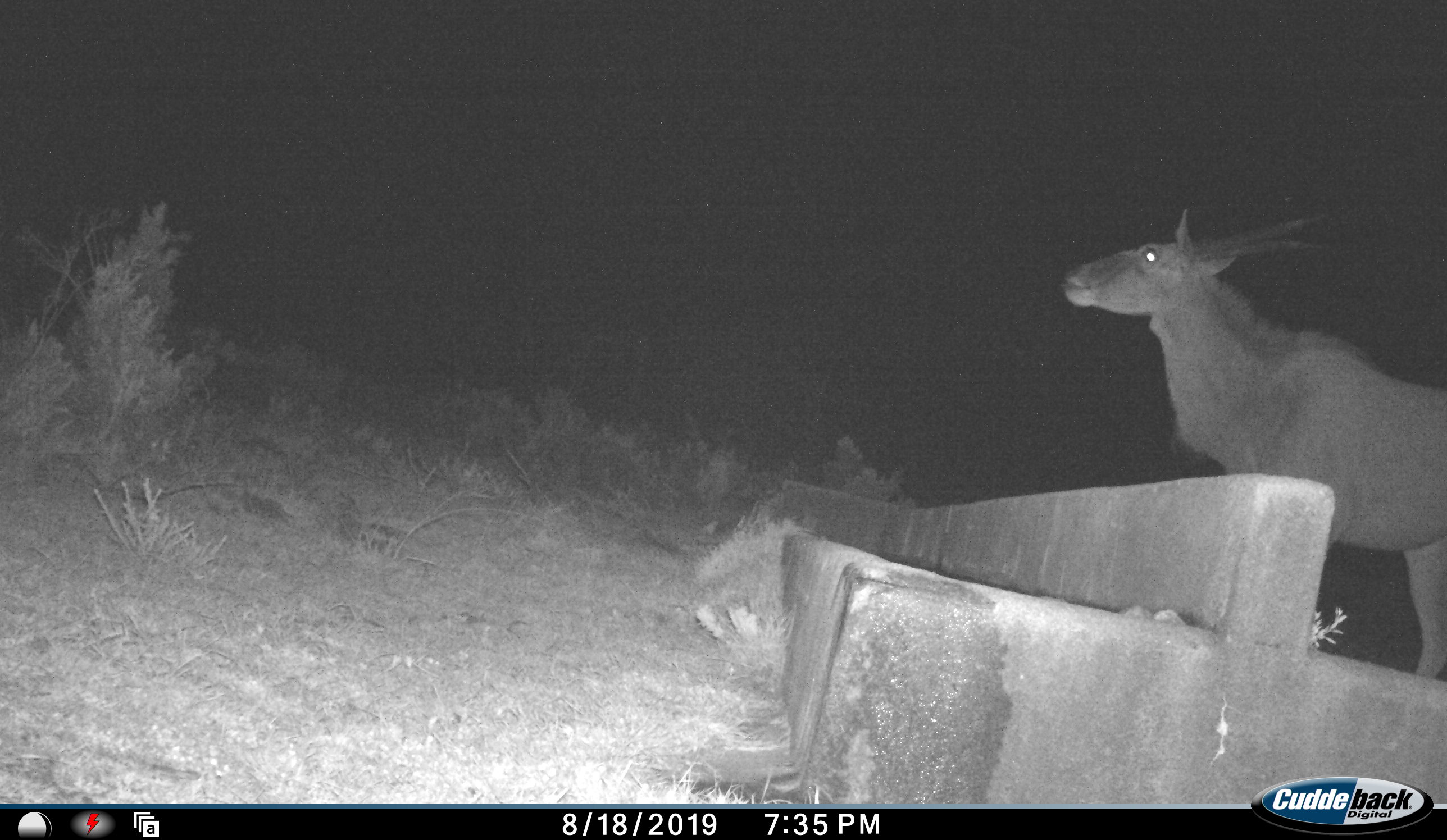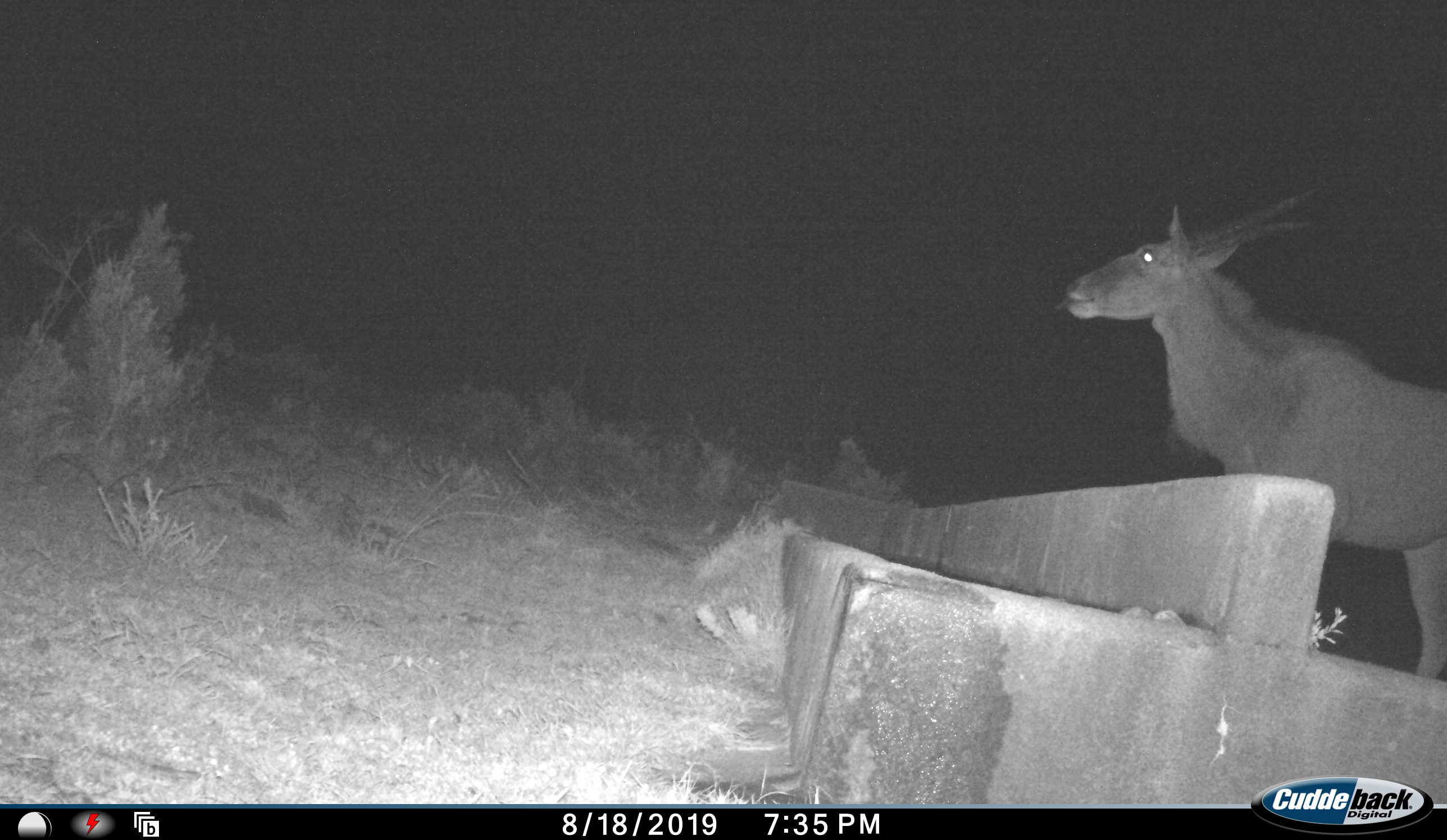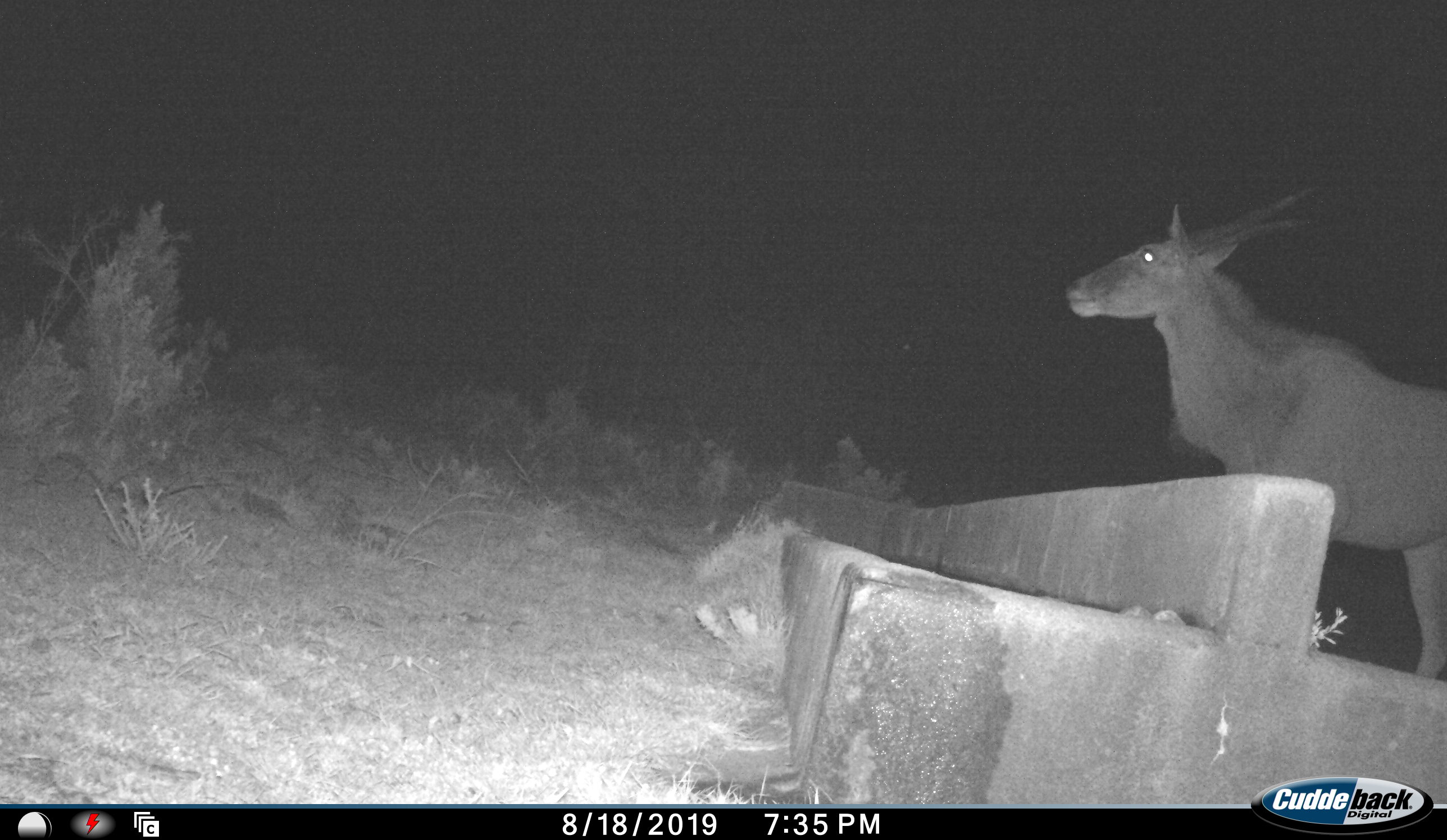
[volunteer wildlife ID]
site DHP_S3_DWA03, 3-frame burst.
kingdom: Animalia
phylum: Chordata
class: Mammalia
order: Artiodactyla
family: Bovidae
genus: Tragelaphus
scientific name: Tragelaphus oryx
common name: eland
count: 1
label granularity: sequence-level